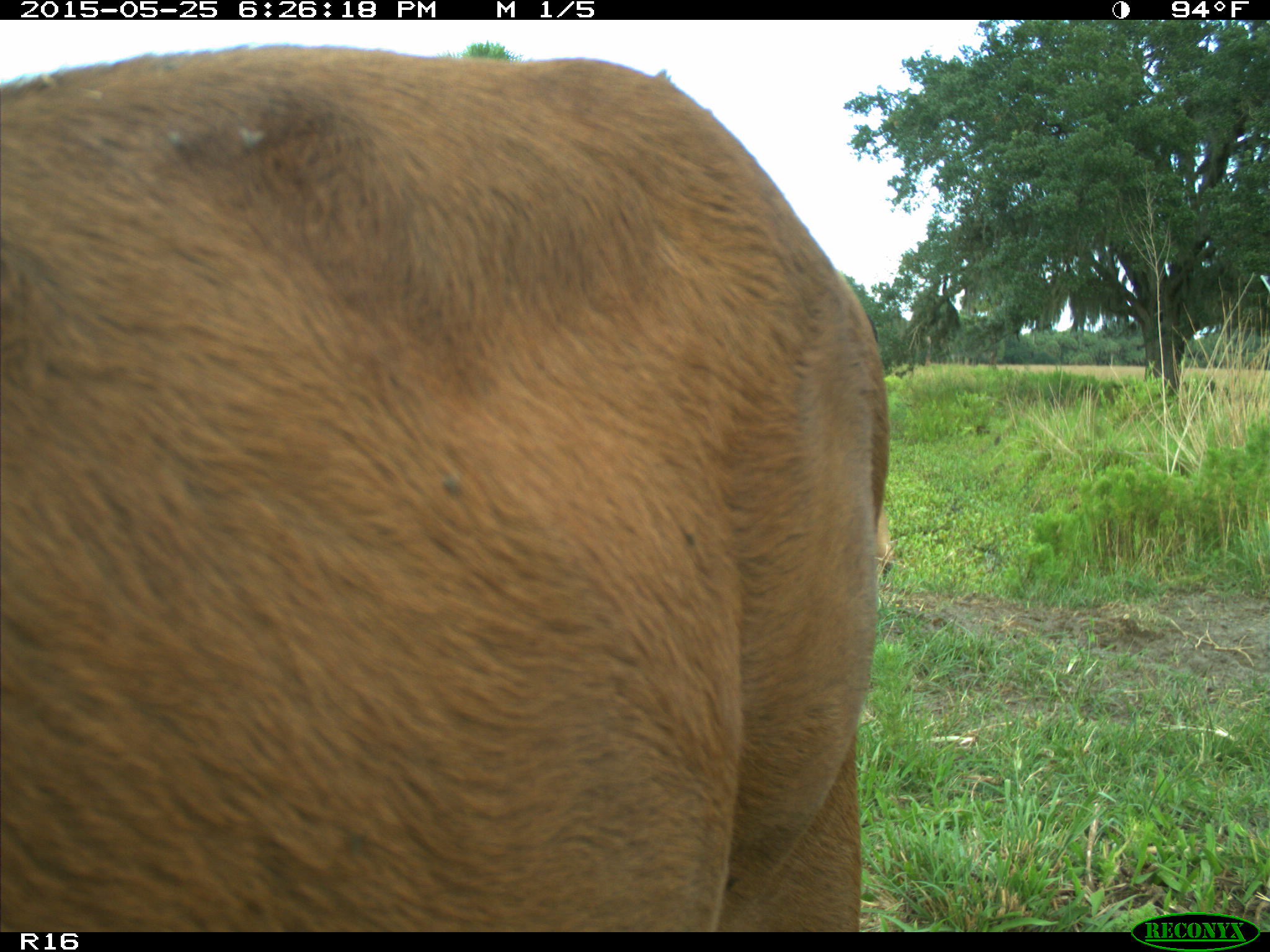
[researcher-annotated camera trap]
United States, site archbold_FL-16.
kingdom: Animalia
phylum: Chordata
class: Mammalia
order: Artiodactyla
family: Bovidae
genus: Bos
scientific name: Bos taurus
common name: domestic cow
Bos taurus (domestic cow).